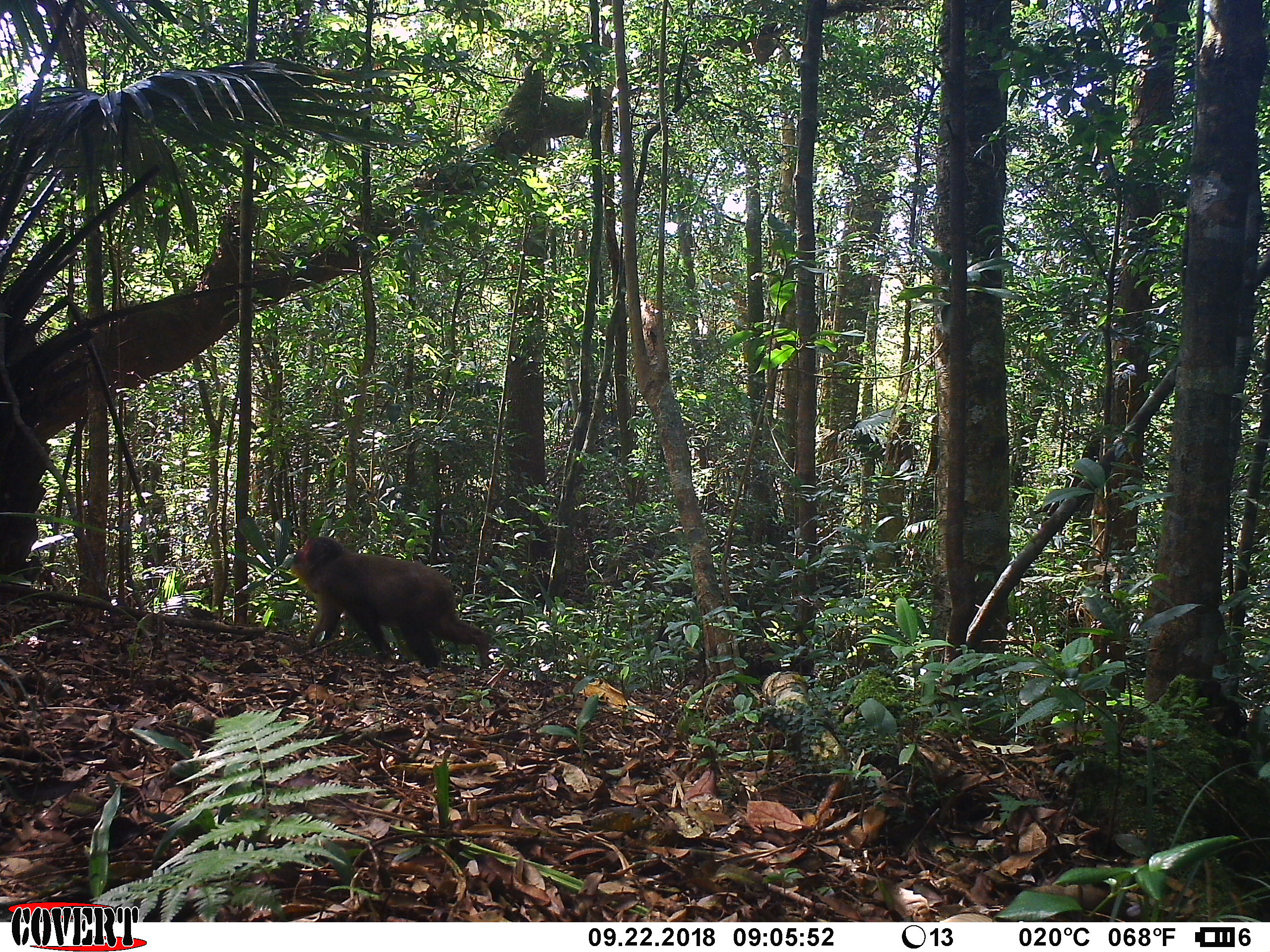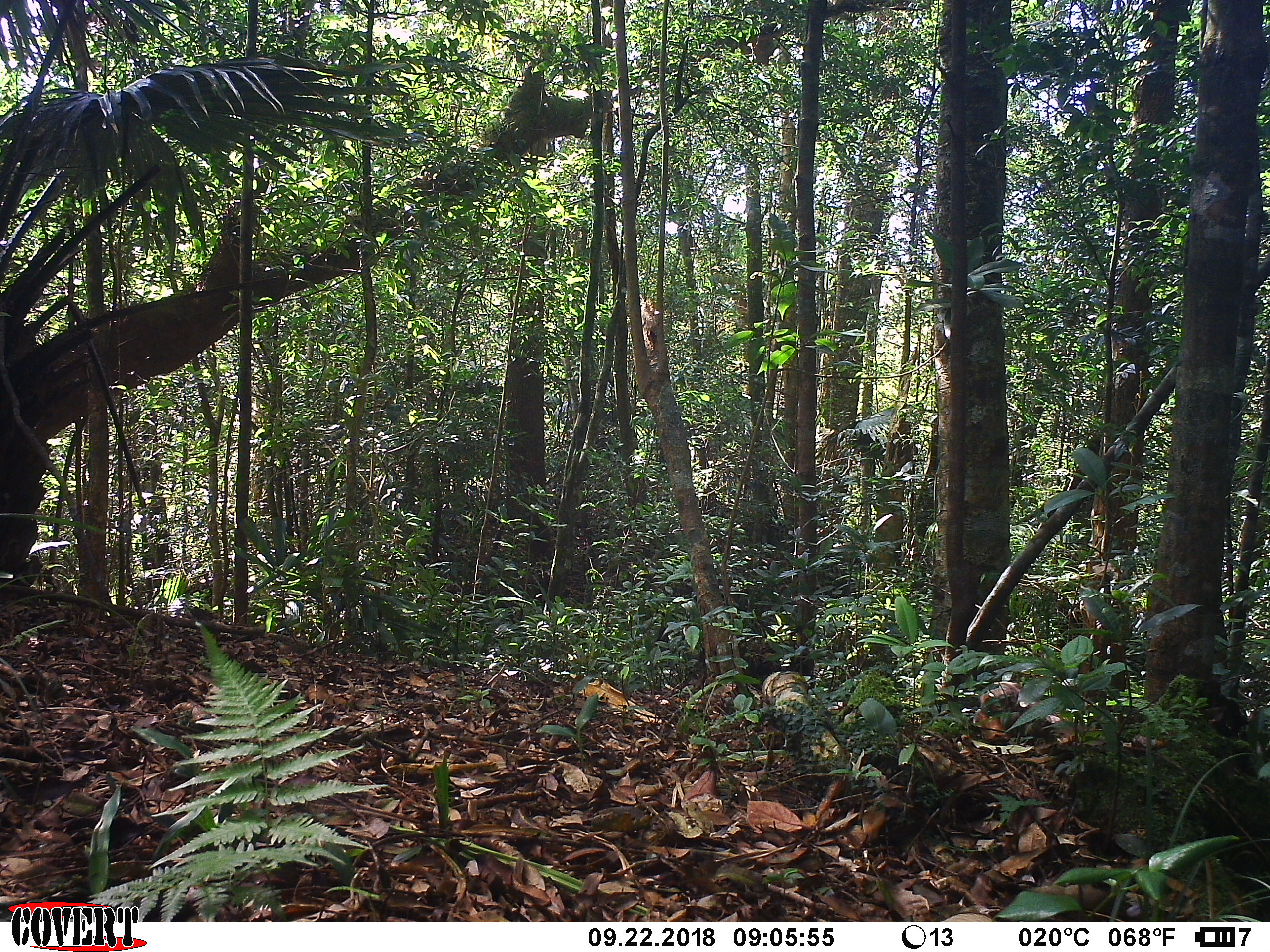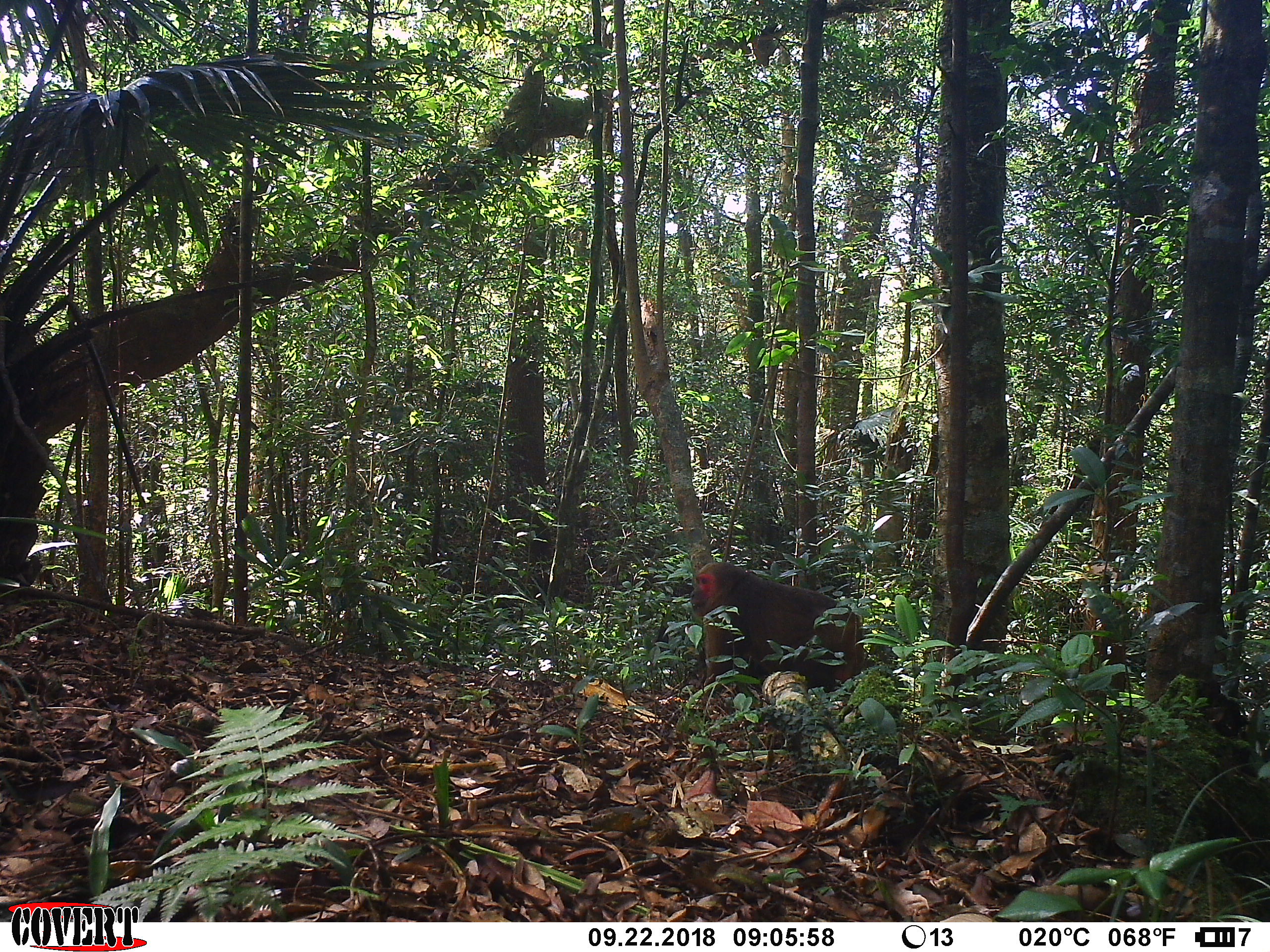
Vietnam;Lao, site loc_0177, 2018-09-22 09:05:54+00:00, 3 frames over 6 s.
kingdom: Animalia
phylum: Chordata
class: Mammalia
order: Primates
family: Cercopithecidae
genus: Macaca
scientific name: Macaca arctoides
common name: stump-tailed macaque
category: stump tailed macaque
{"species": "stump tailed macaque (stump-tailed macaque) (Macaca arctoides)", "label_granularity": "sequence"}